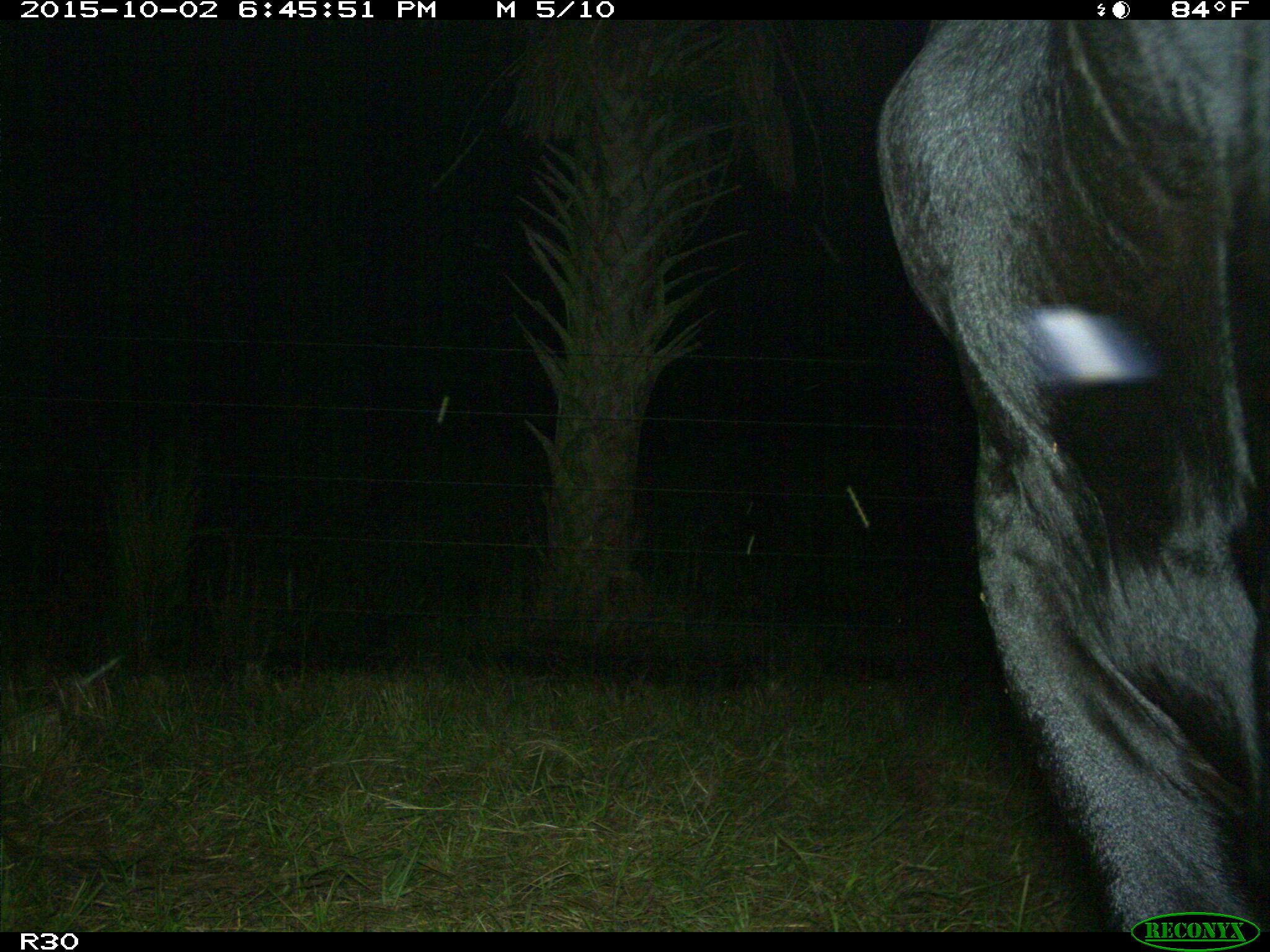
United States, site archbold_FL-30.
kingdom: Animalia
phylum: Chordata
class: Mammalia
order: Artiodactyla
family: Bovidae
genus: Bos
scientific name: Bos taurus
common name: domestic cow